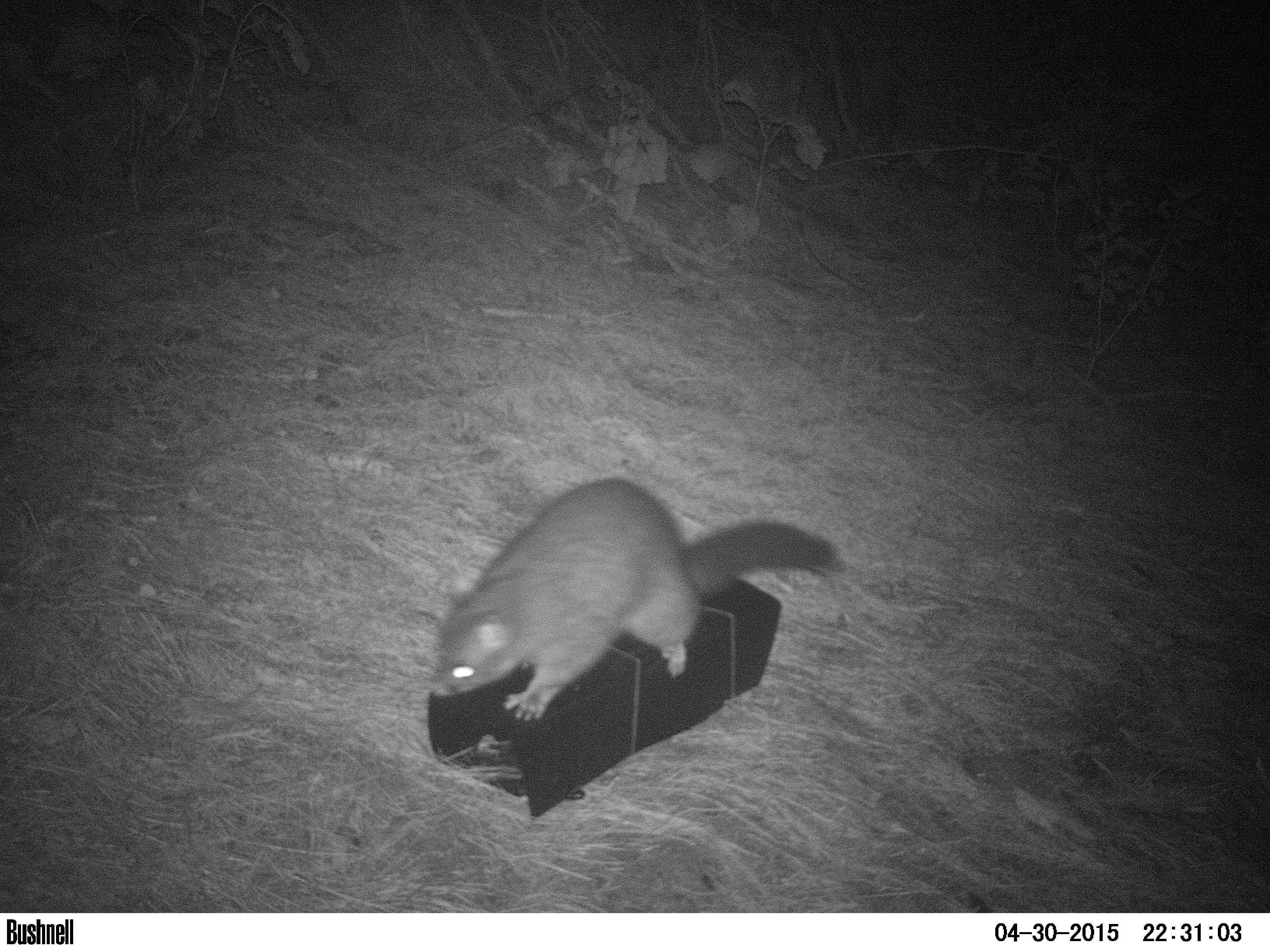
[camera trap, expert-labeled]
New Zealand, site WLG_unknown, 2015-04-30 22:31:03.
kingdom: Animalia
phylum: Chordata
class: Mammalia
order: Diprotodontia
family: Phalangeridae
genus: Trichosurus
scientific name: Trichosurus vulpecula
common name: common brushtail possum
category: possum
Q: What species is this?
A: Possum (common brushtail possum) (Trichosurus vulpecula).